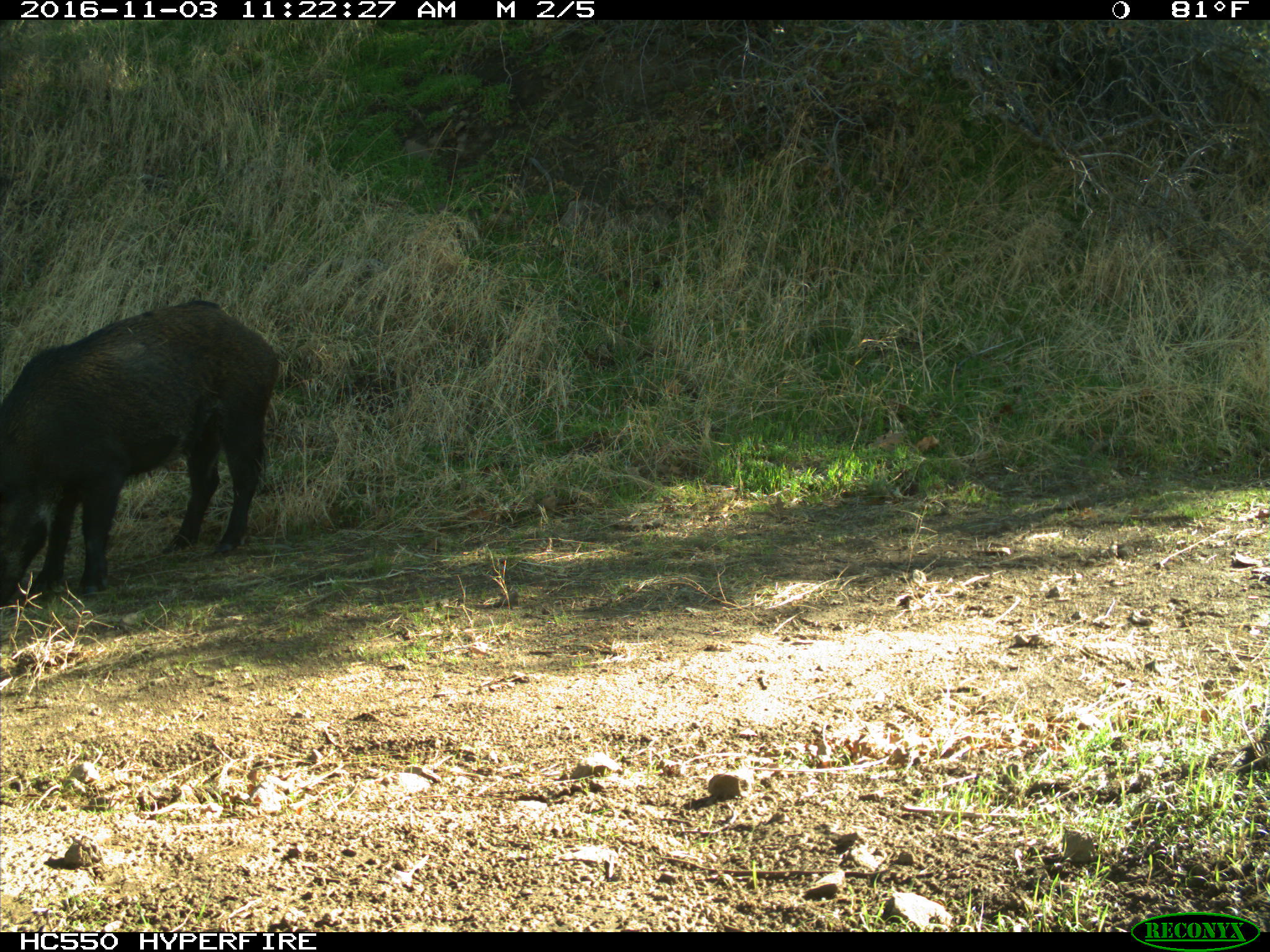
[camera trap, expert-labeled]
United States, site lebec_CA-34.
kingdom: Animalia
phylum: Chordata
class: Mammalia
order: Artiodactyla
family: Suidae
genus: Sus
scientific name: Sus scrofa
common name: wild boar